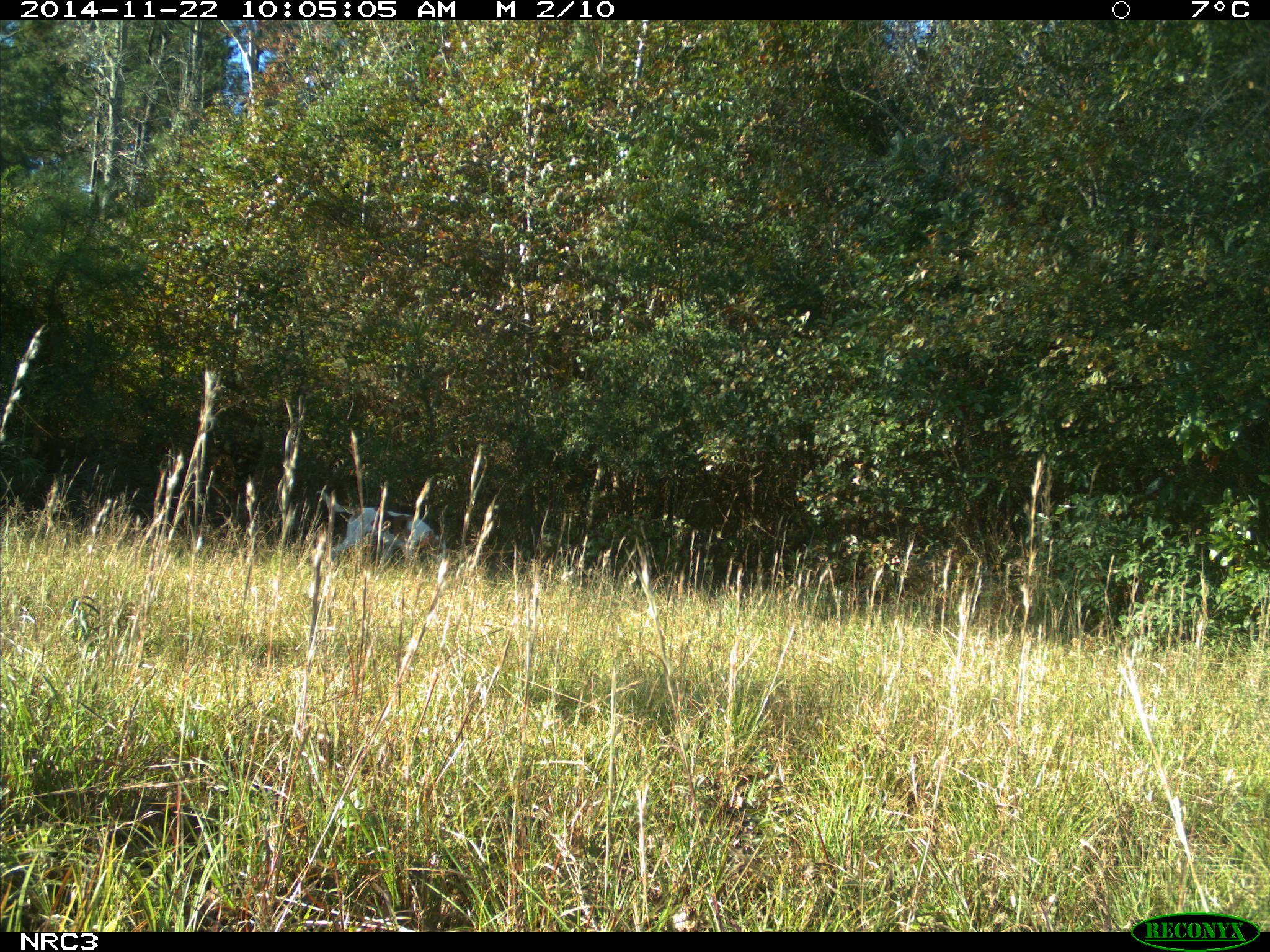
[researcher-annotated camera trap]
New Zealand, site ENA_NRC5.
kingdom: Animalia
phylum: Chordata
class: Mammalia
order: Carnivora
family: Canidae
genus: Canis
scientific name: Canis familiaris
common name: domestic dog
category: dog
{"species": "dog (domestic dog) (Canis familiaris)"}